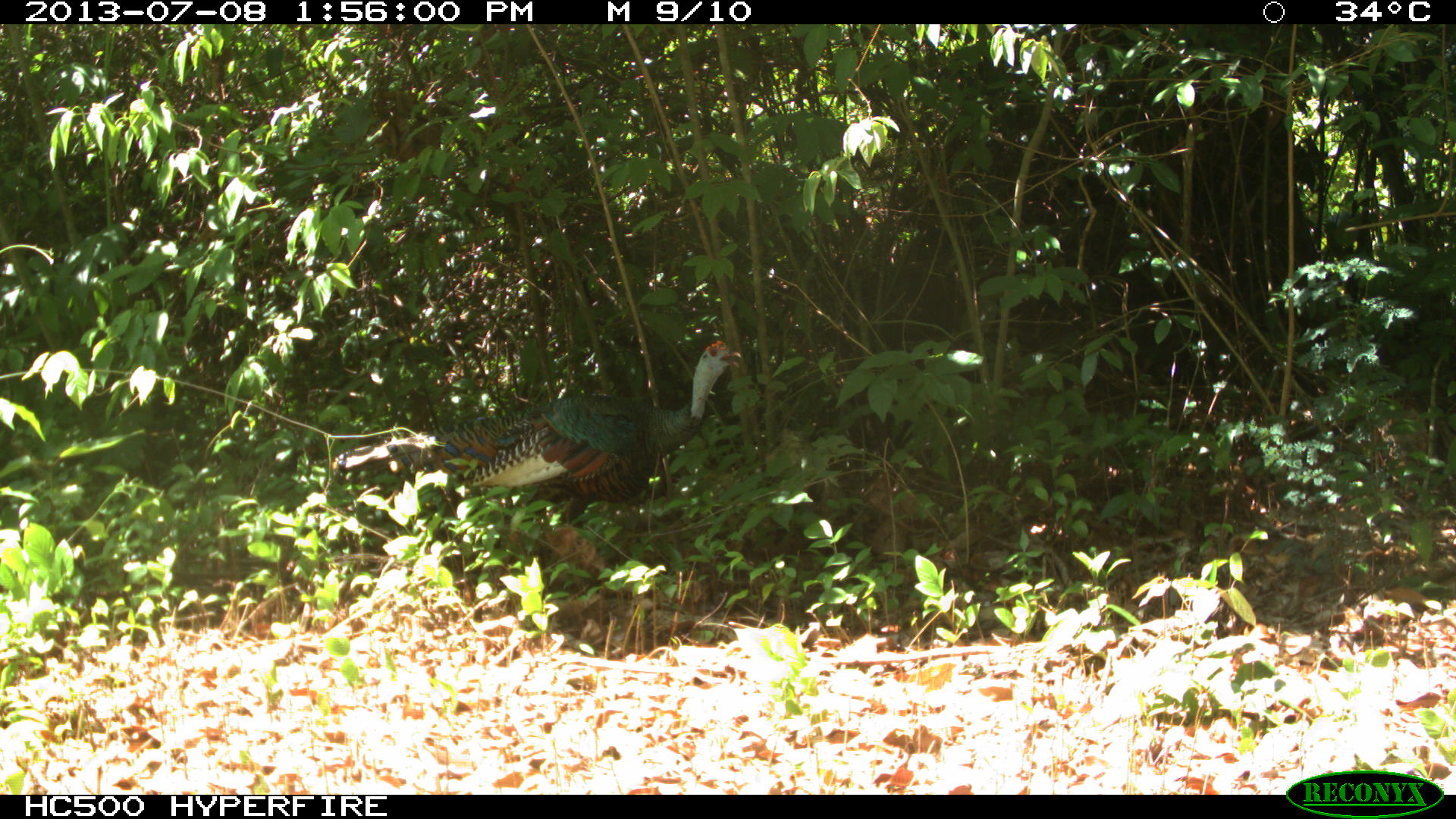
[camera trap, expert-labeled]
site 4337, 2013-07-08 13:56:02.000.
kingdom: Animalia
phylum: Chordata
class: Aves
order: Galliformes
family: Phasianidae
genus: Meleagris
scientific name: Meleagris ocellata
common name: ocellated turkey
Meleagris ocellata (ocellated turkey), count 1, sex male.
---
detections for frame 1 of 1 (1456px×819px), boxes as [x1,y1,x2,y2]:
meleagris ocellata: [329,339,741,531]